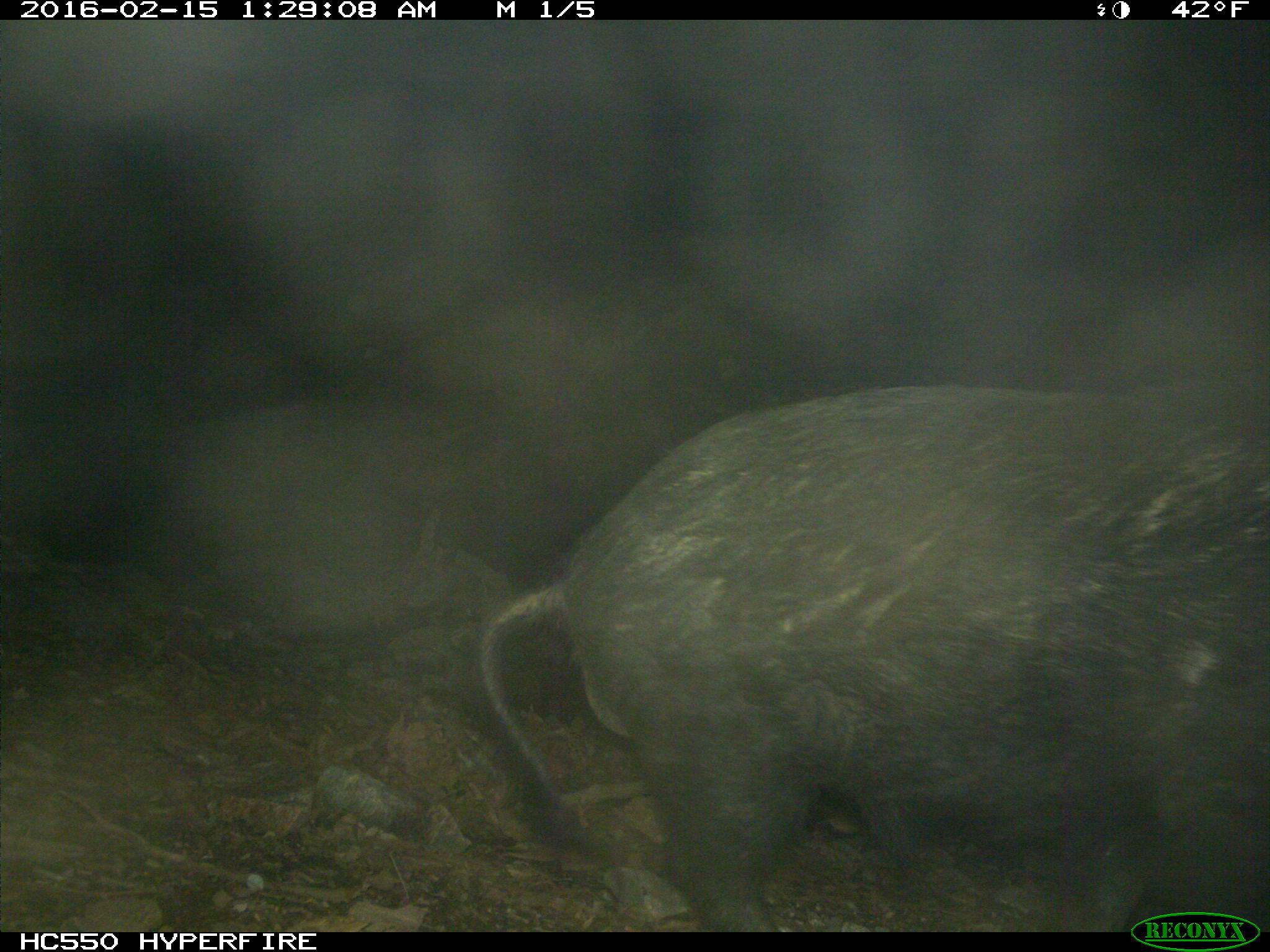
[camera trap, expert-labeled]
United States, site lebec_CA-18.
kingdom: Animalia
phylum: Chordata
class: Mammalia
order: Artiodactyla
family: Suidae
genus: Sus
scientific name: Sus scrofa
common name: wild boar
Sus scrofa (wild boar).